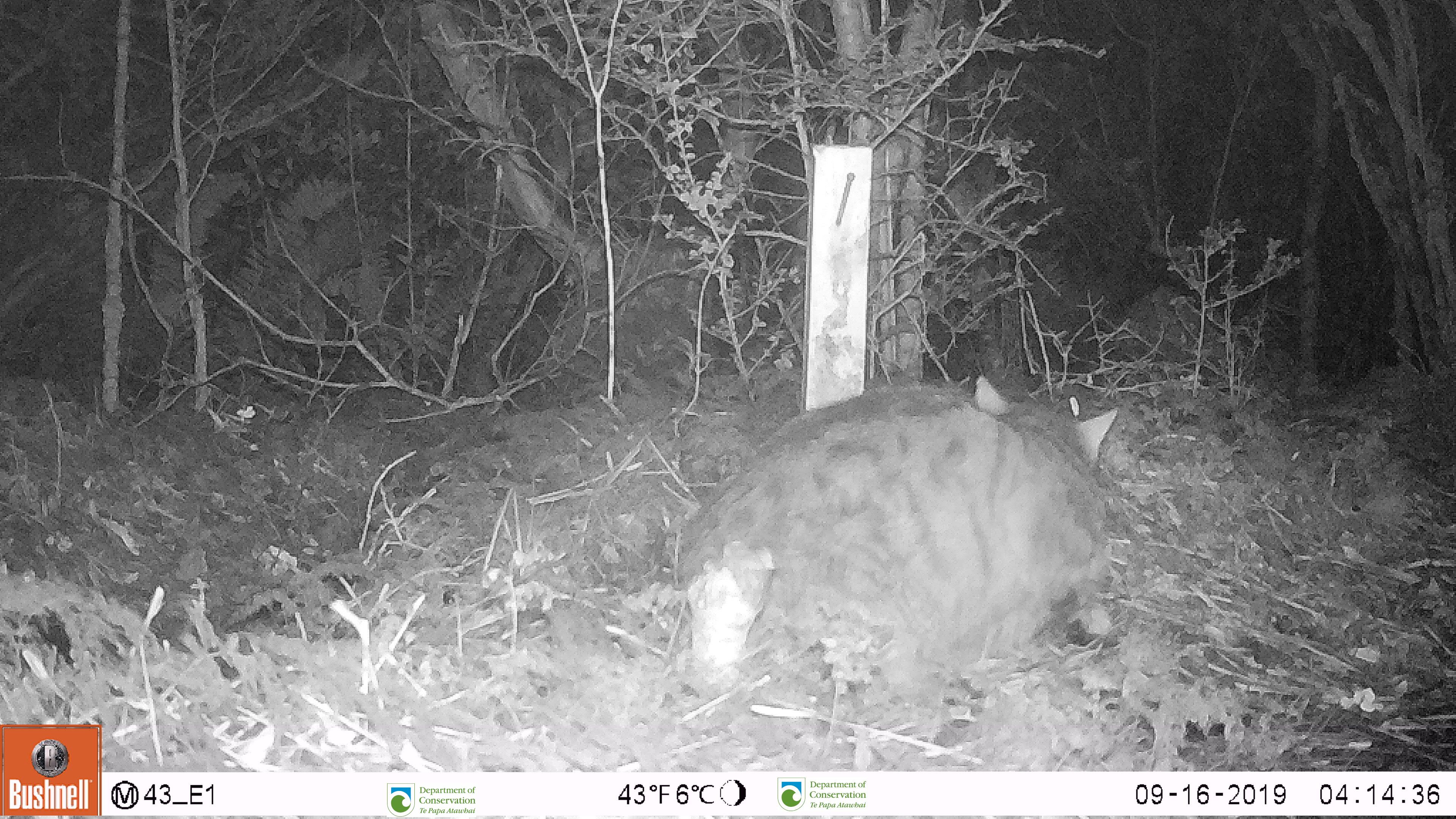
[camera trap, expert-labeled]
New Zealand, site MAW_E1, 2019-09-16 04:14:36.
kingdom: Animalia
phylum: Chordata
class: Mammalia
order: Carnivora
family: Felidae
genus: Felis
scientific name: Felis catus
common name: domestic cat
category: cat